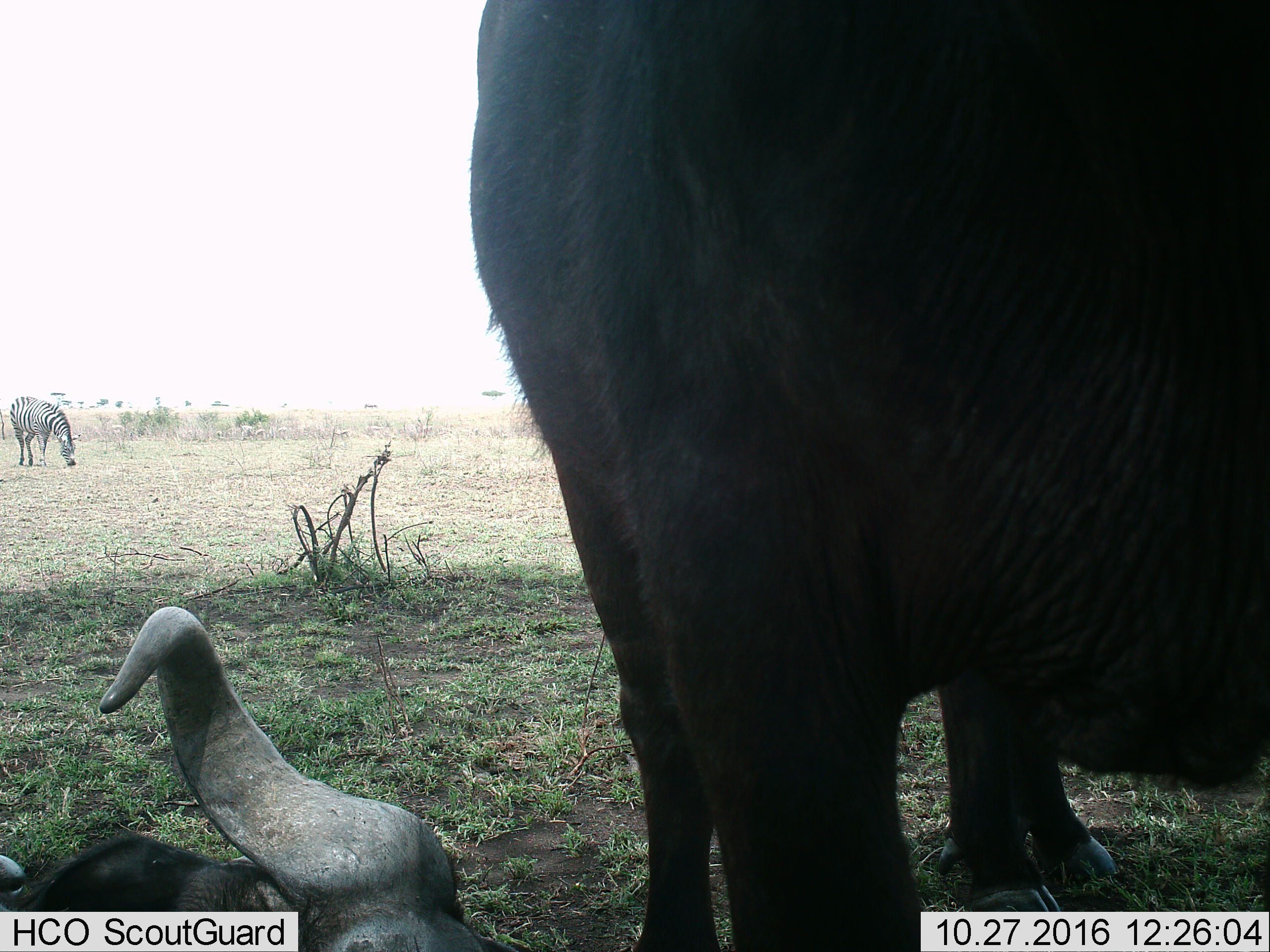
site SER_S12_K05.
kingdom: Animalia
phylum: Chordata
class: Mammalia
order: Artiodactyla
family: Bovidae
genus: Syncerus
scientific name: Syncerus caffer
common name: african buffalo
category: buffalo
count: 3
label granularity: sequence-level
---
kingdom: Animalia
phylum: Chordata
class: Mammalia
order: Perissodactyla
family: Equidae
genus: Equus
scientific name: Equus quagga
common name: plains zebra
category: zebraplains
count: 1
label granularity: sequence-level